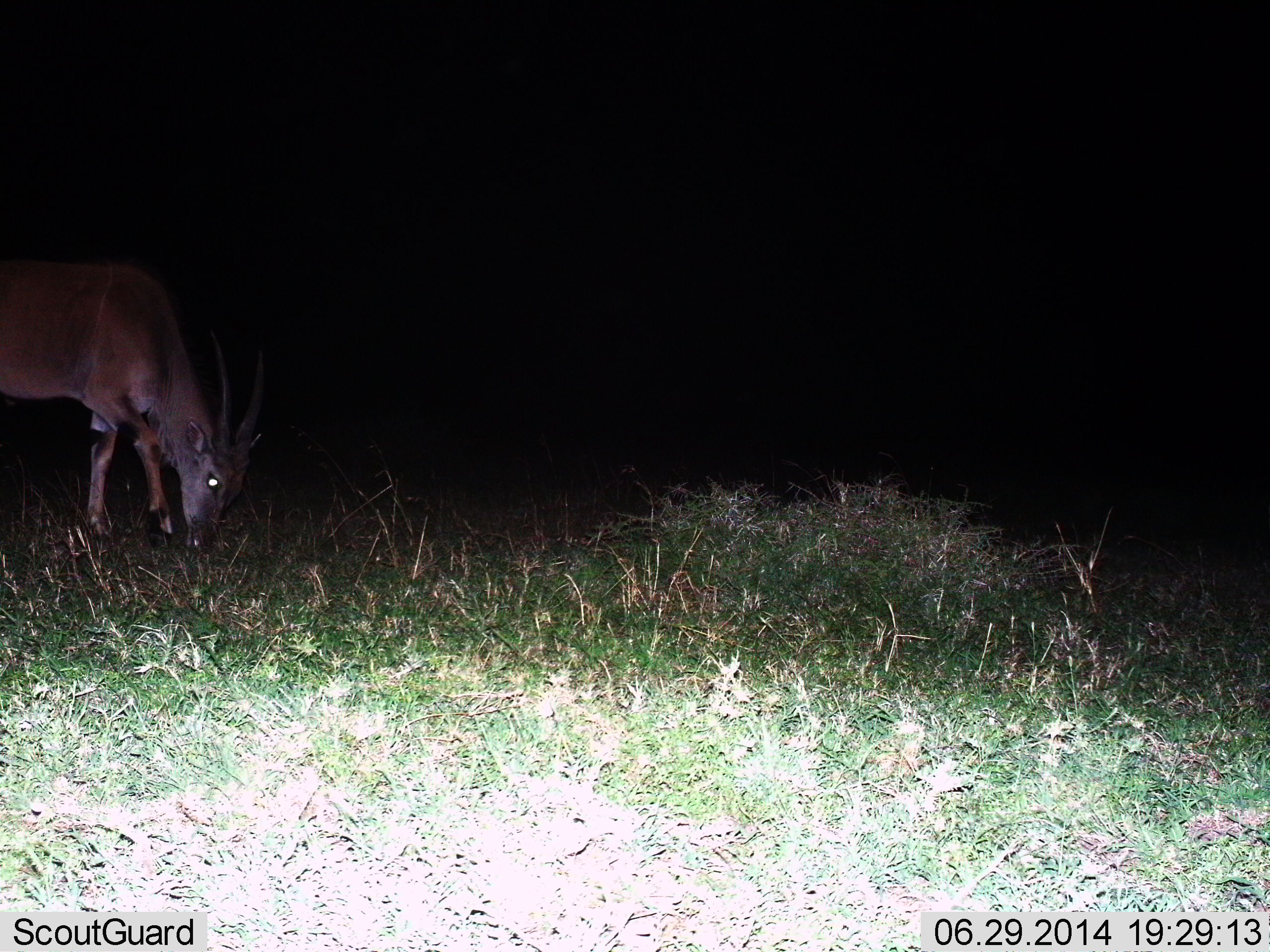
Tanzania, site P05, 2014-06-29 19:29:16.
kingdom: Animalia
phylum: Chordata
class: Mammalia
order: Artiodactyla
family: Bovidae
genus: Nanger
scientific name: Nanger granti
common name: grant's gazelle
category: gazellegrants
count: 1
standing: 38%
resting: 0%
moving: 0%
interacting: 0%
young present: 0%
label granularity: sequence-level